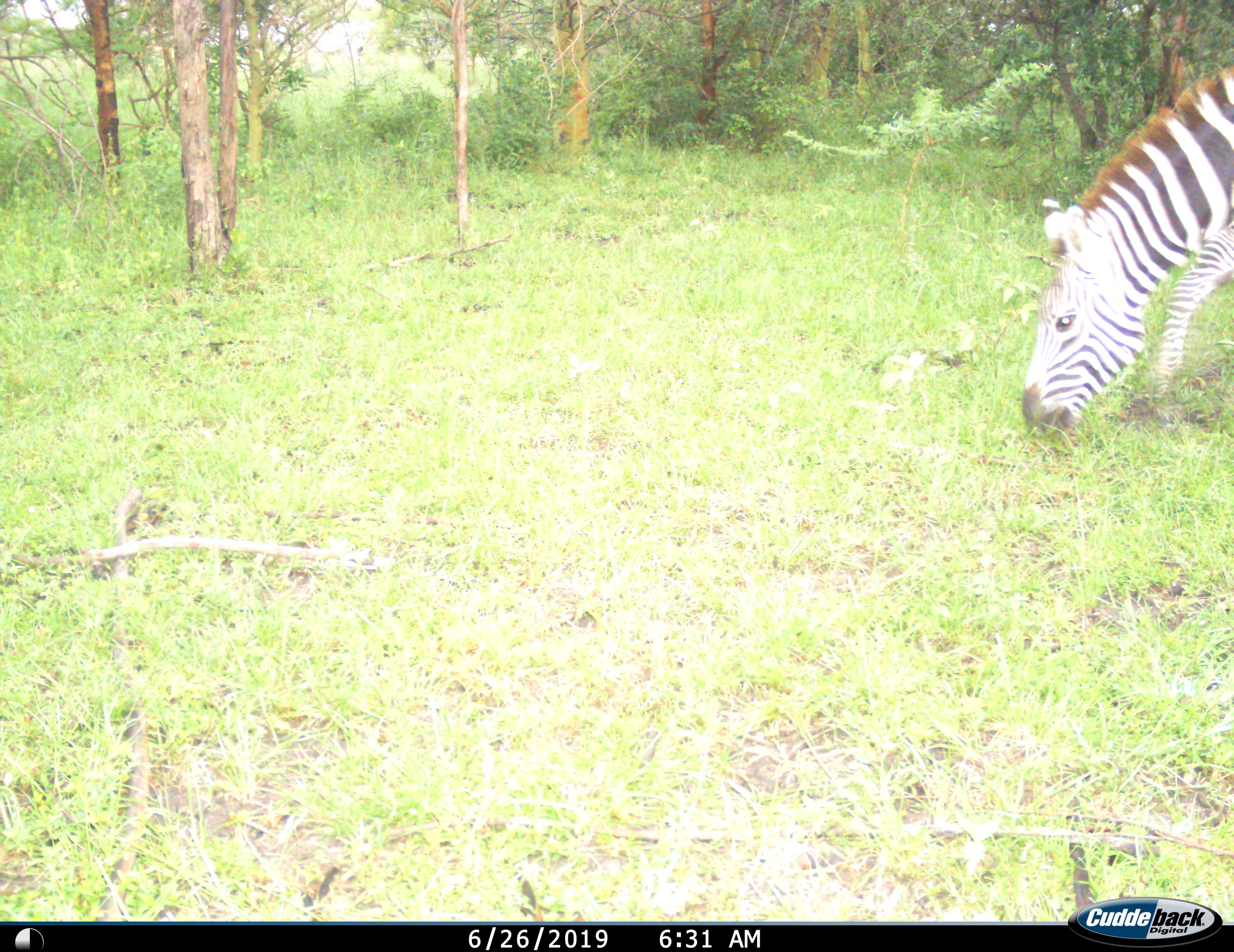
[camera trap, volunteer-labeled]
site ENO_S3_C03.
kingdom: Animalia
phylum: Chordata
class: Mammalia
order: Perissodactyla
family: Equidae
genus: Equus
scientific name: Equus quagga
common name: plains zebra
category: zebraplains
Zebraplains (plains zebra) (Equus quagga), count 1. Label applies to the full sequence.